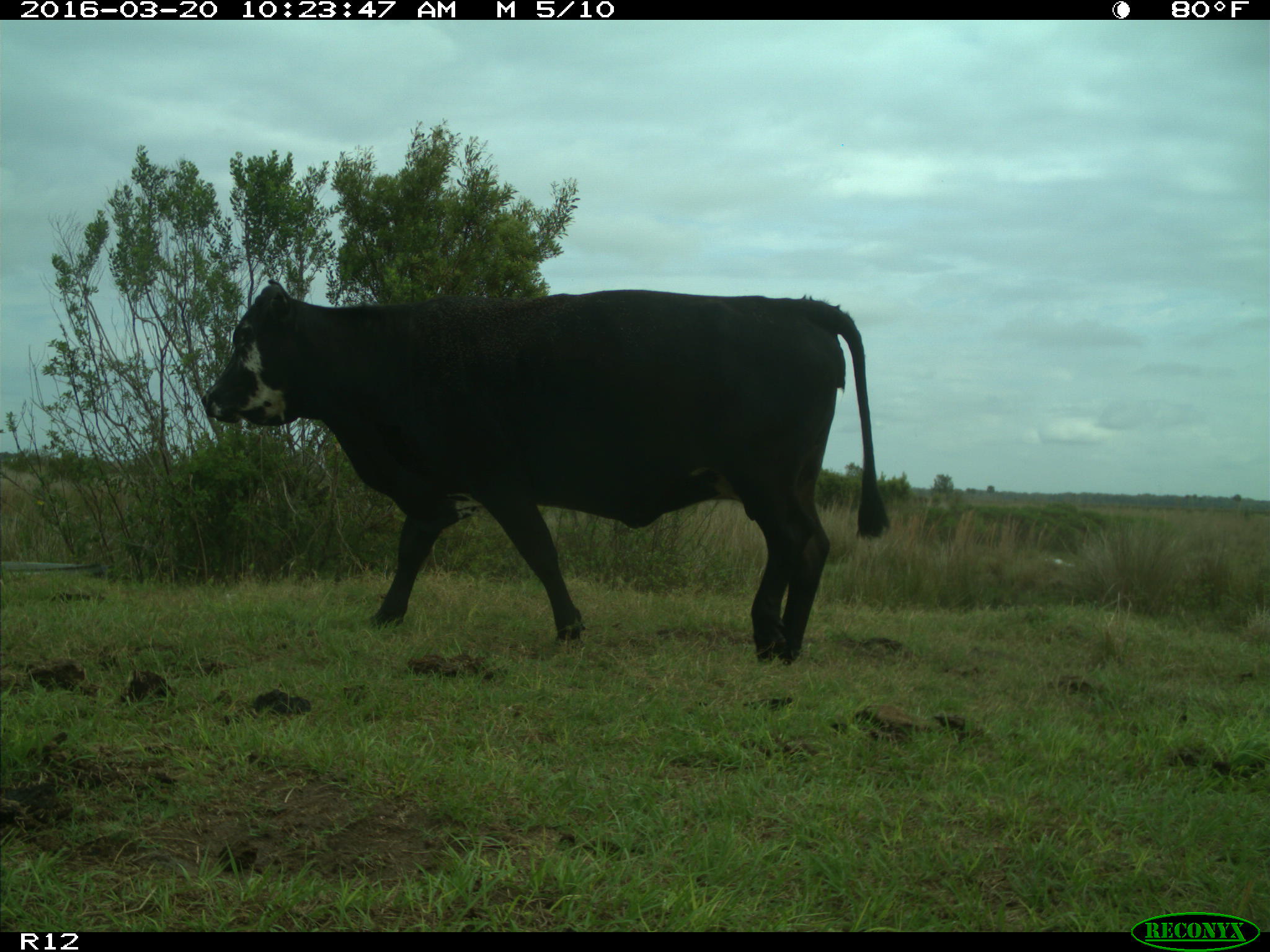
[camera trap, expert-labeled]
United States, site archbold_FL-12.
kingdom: Animalia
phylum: Chordata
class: Mammalia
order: Artiodactyla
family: Bovidae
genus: Bos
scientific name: Bos taurus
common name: domestic cow